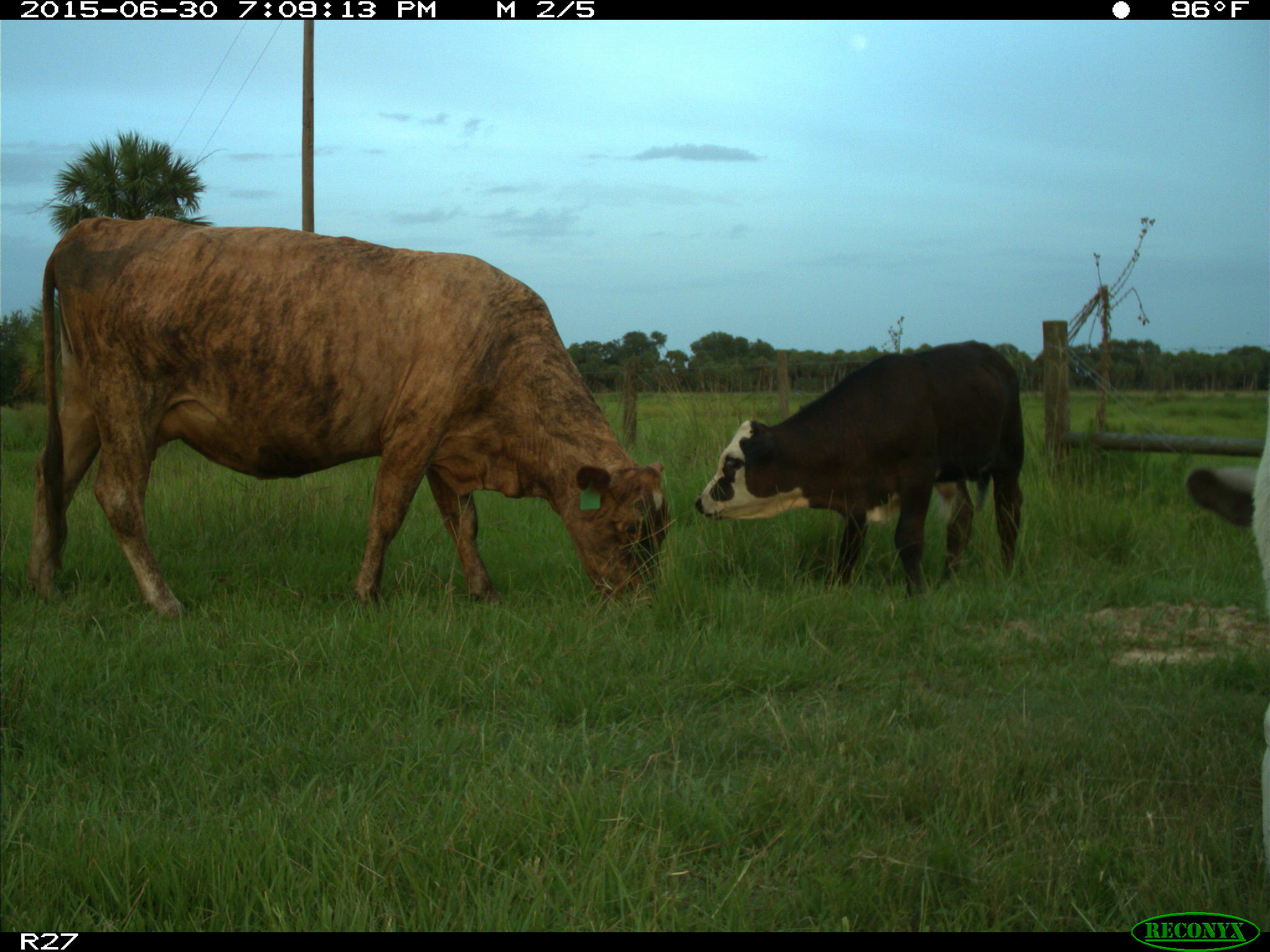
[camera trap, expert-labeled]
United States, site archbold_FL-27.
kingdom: Animalia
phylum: Chordata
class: Mammalia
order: Artiodactyla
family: Bovidae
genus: Bos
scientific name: Bos taurus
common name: domestic cow